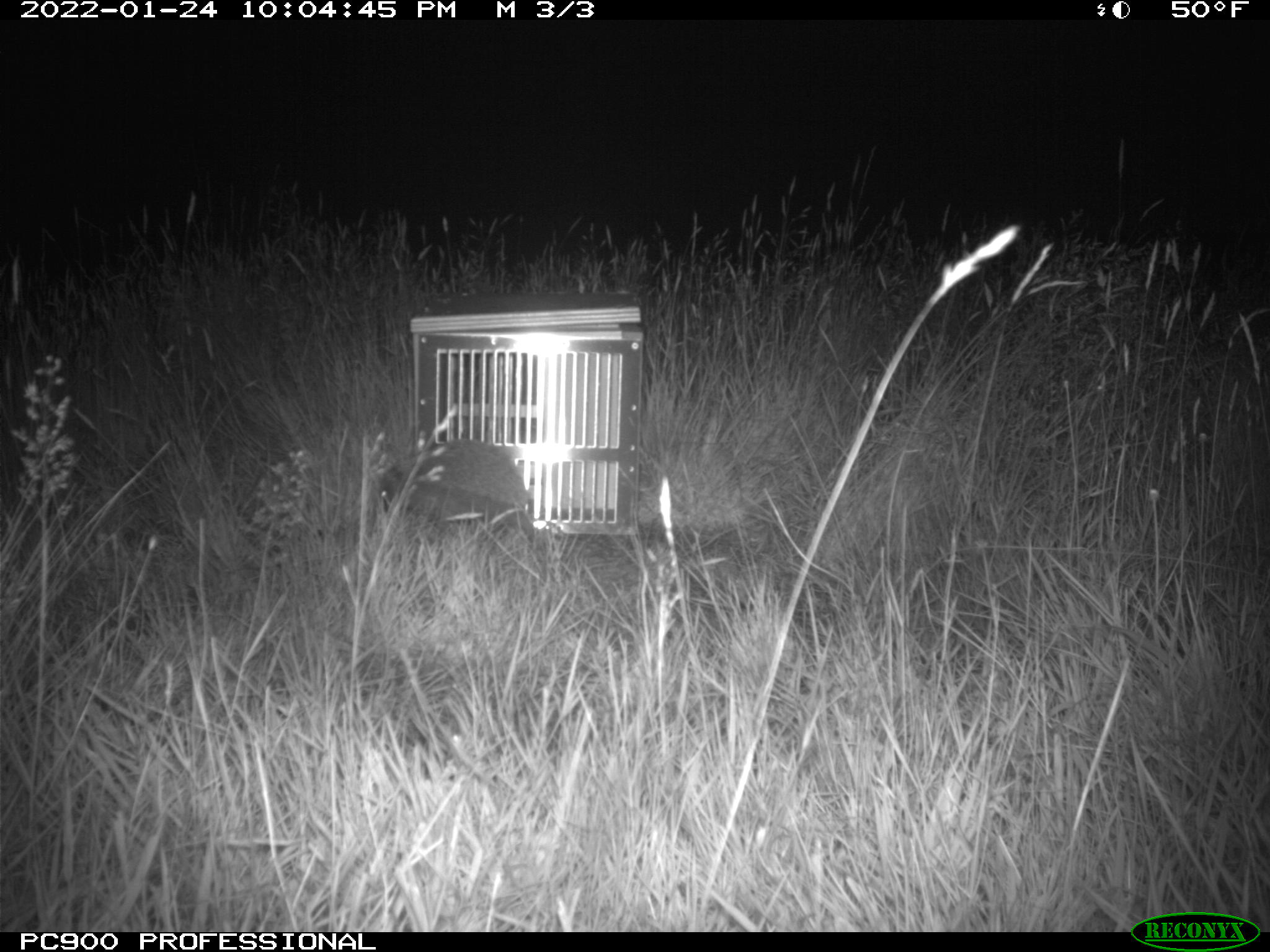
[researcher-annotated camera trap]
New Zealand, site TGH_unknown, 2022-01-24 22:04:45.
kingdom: Animalia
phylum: Chordata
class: Mammalia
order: Eulipotyphla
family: Erinaceidae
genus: Erinaceus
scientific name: Erinaceus europaeus europaeus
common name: european hedgehog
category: hedgehog